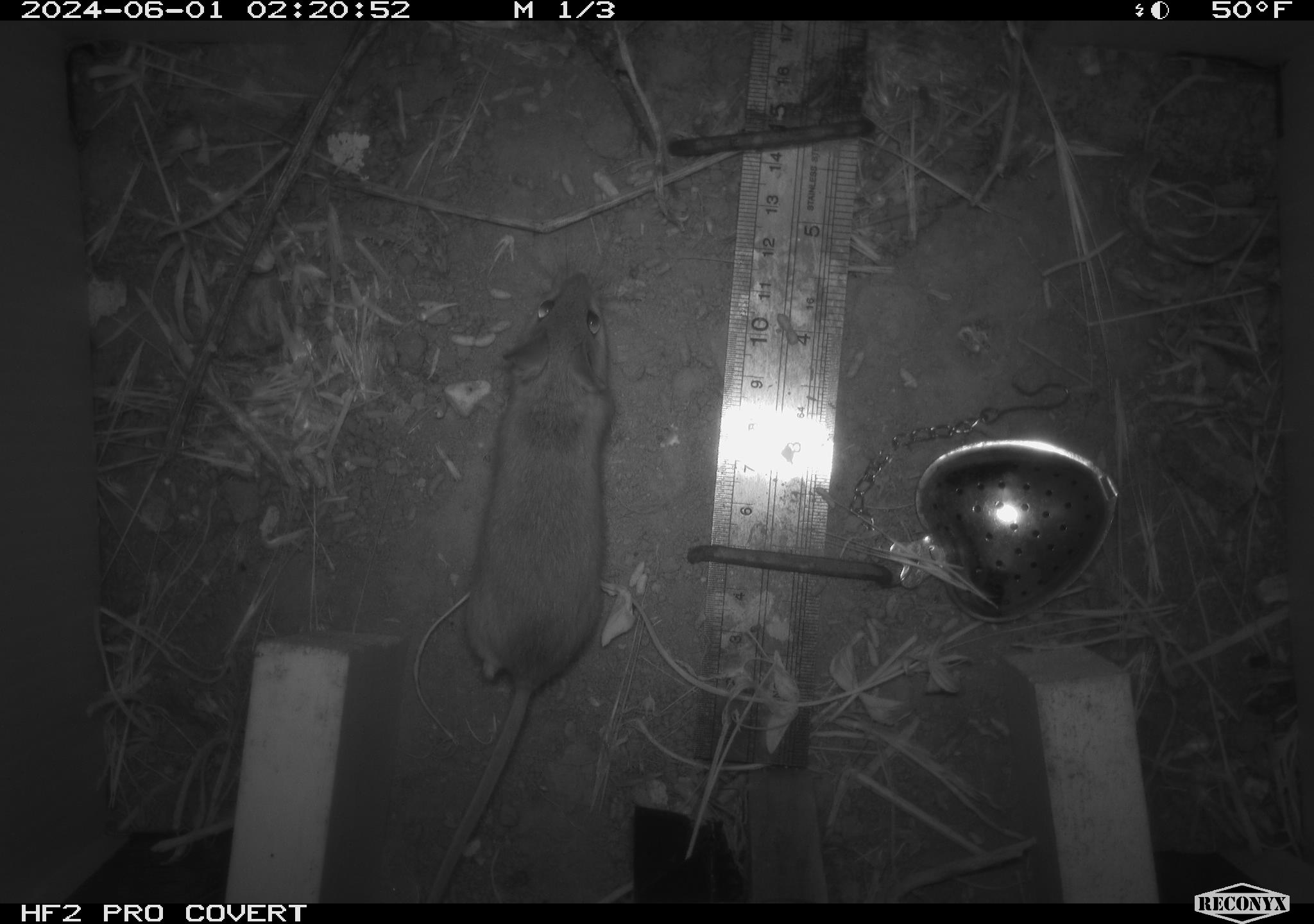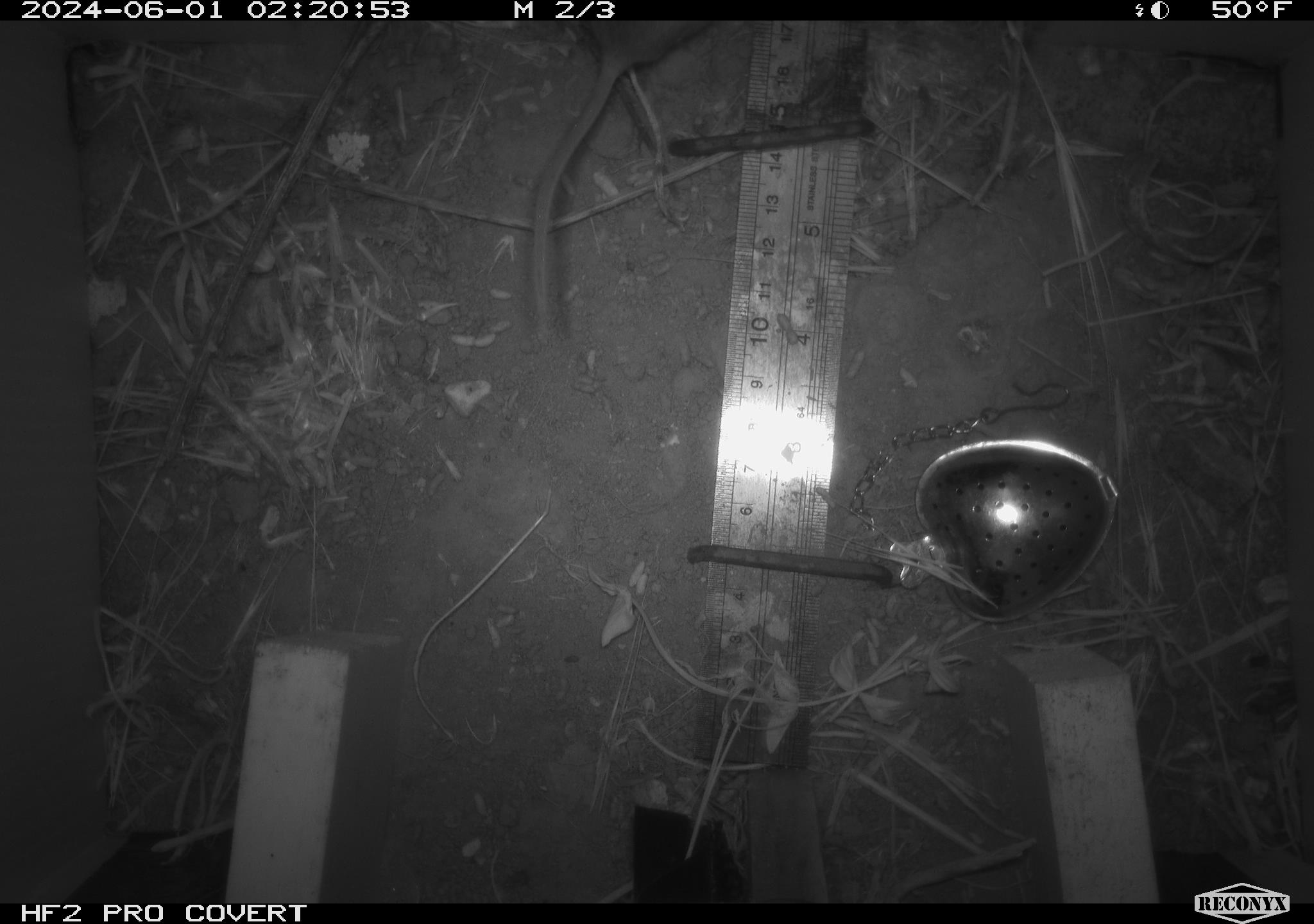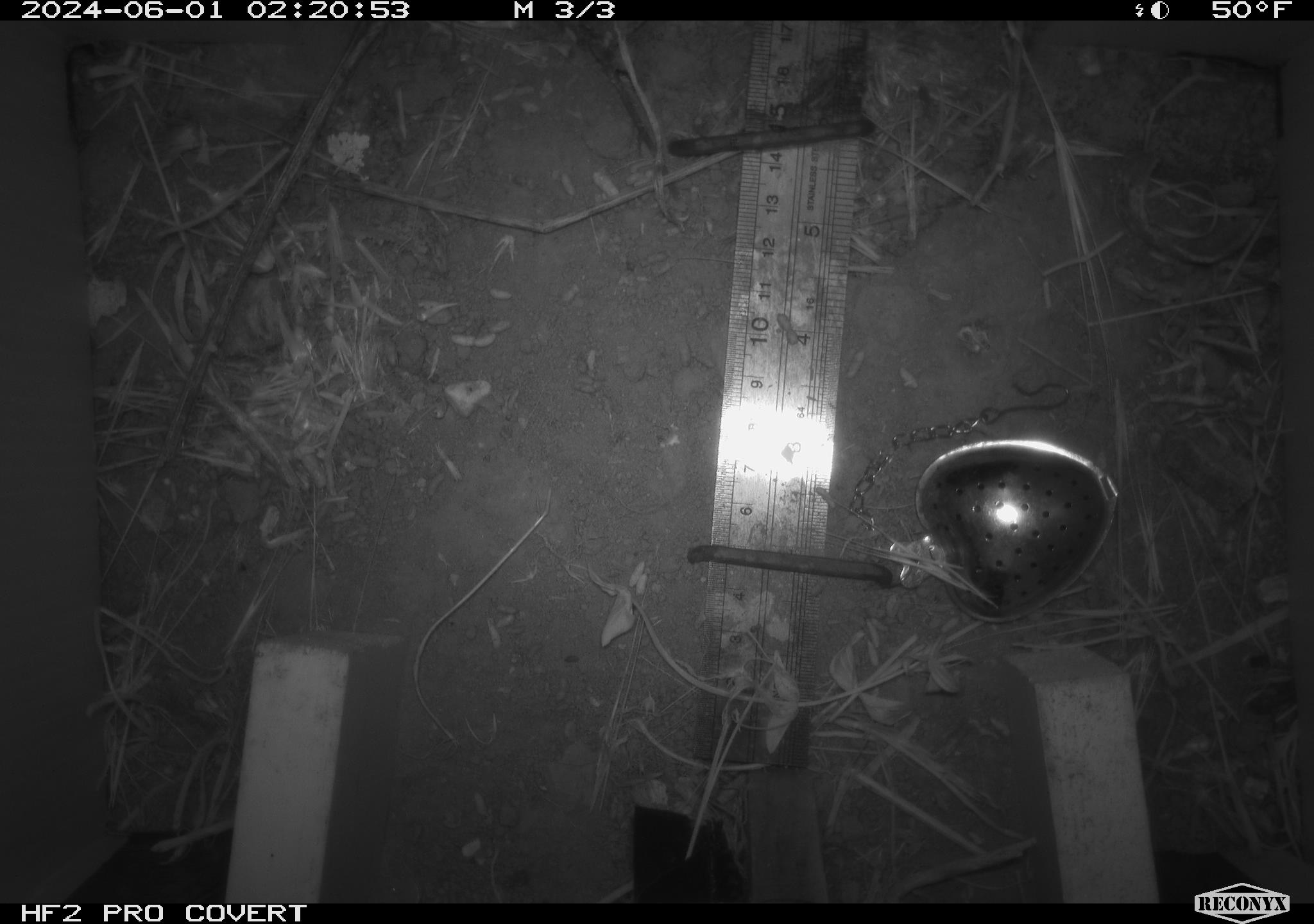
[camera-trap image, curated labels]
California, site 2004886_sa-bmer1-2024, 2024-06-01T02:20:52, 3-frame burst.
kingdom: Animalia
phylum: Chordata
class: Mammalia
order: Rodentia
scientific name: Rodentia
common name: mouse species